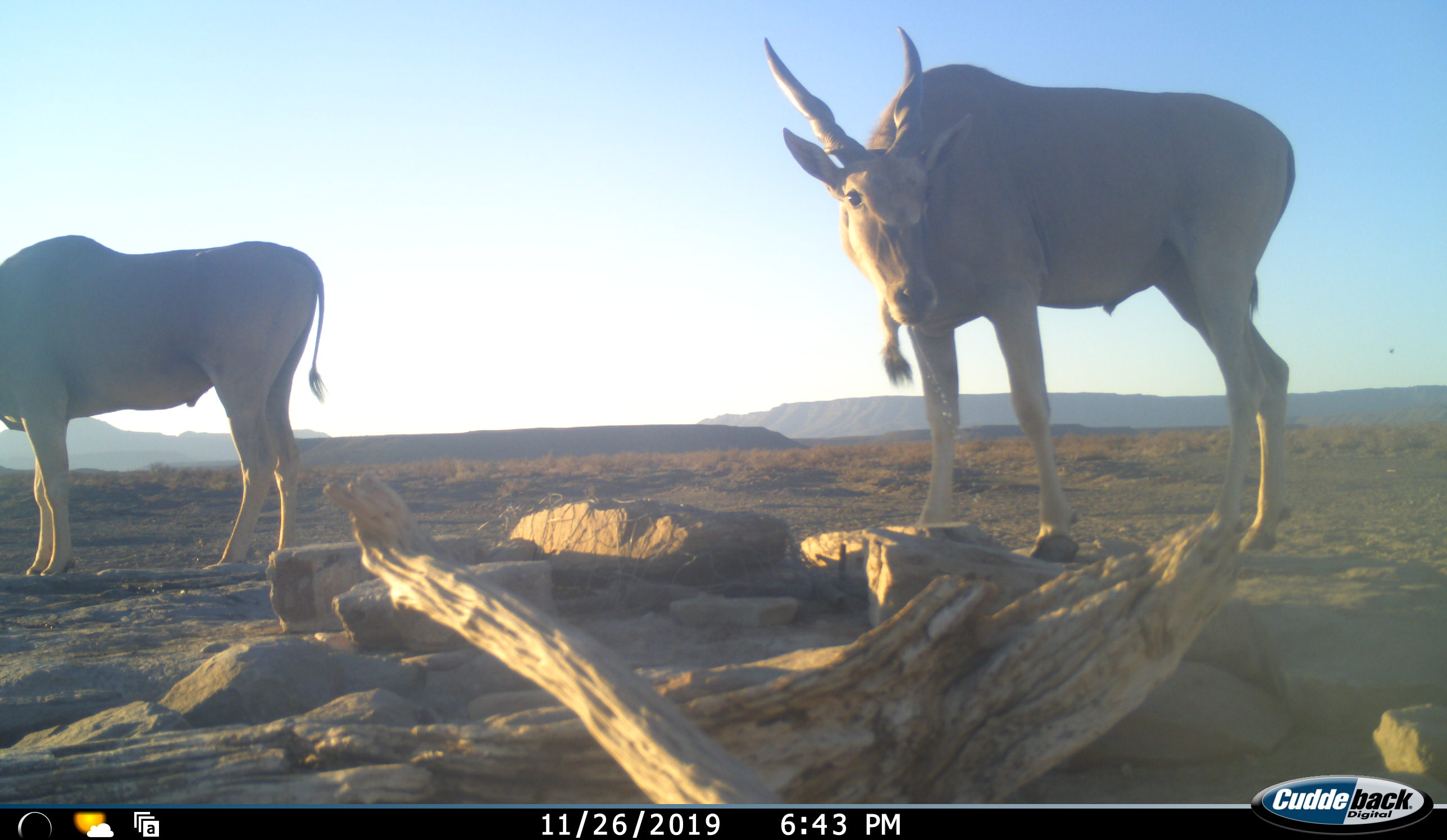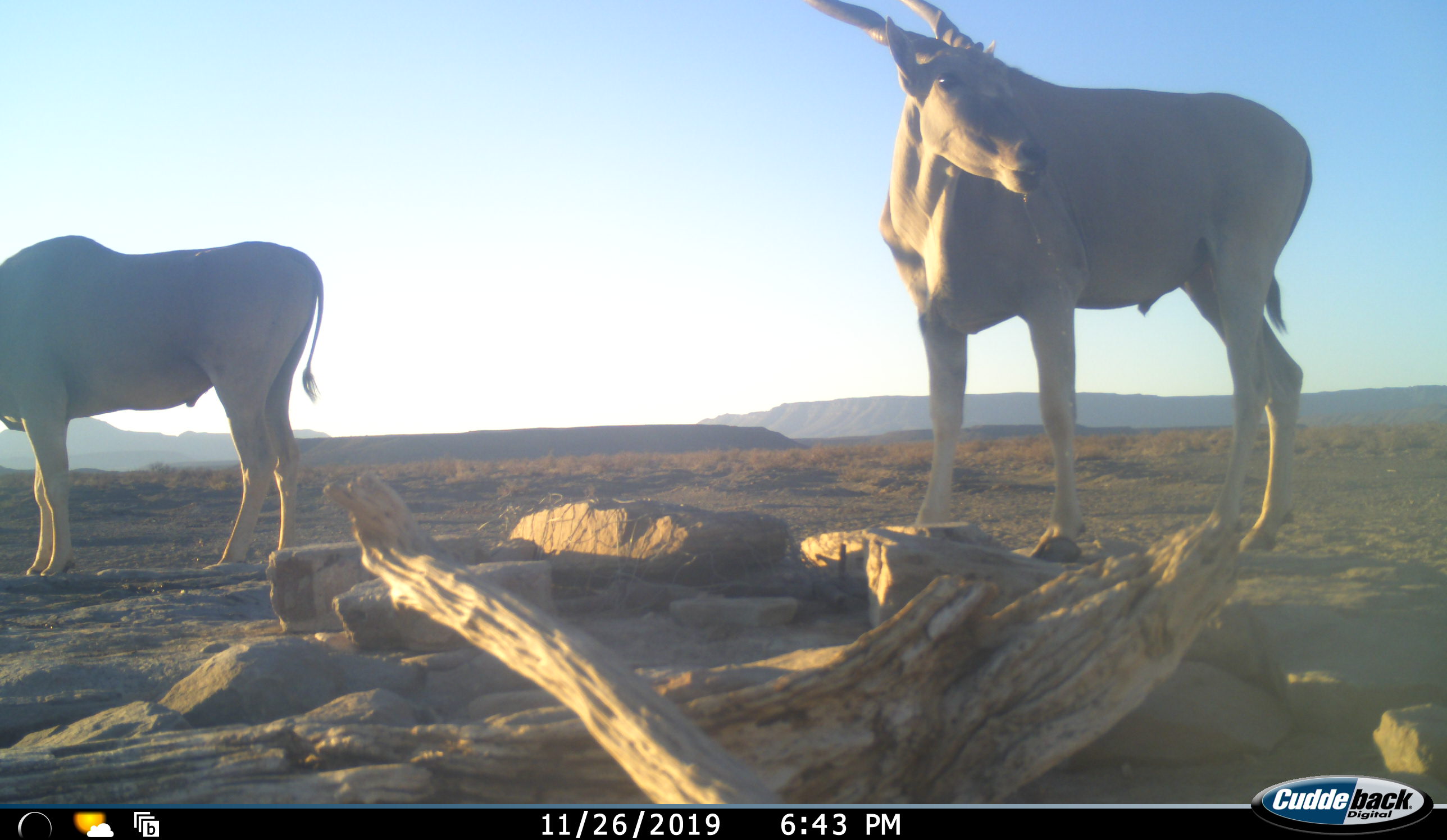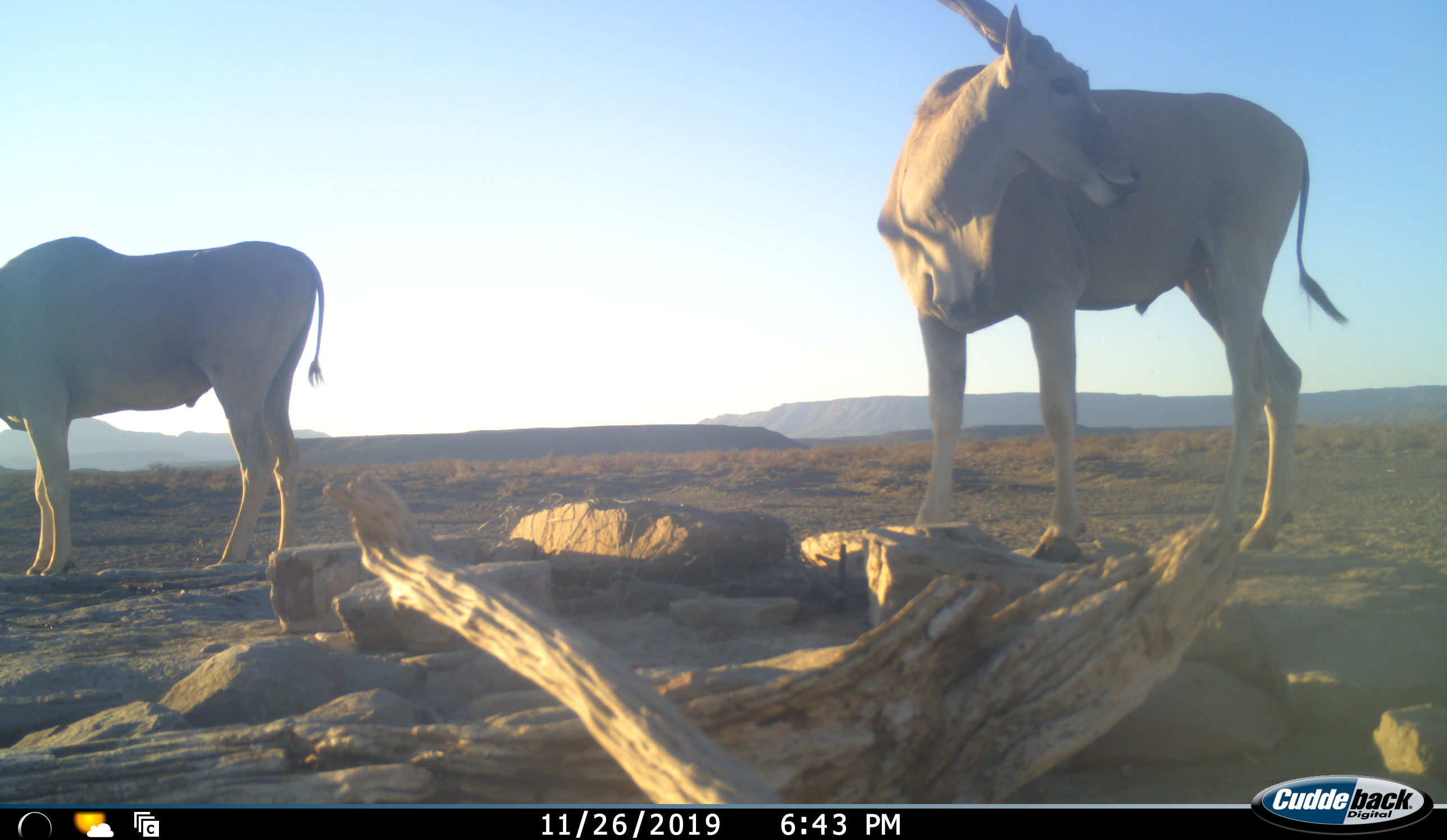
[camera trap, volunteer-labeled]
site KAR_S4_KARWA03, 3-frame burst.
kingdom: Animalia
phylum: Chordata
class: Mammalia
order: Artiodactyla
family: Bovidae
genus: Tragelaphus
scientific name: Tragelaphus oryx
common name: eland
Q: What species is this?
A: Eland (Tragelaphus oryx).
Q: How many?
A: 2.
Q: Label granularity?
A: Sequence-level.